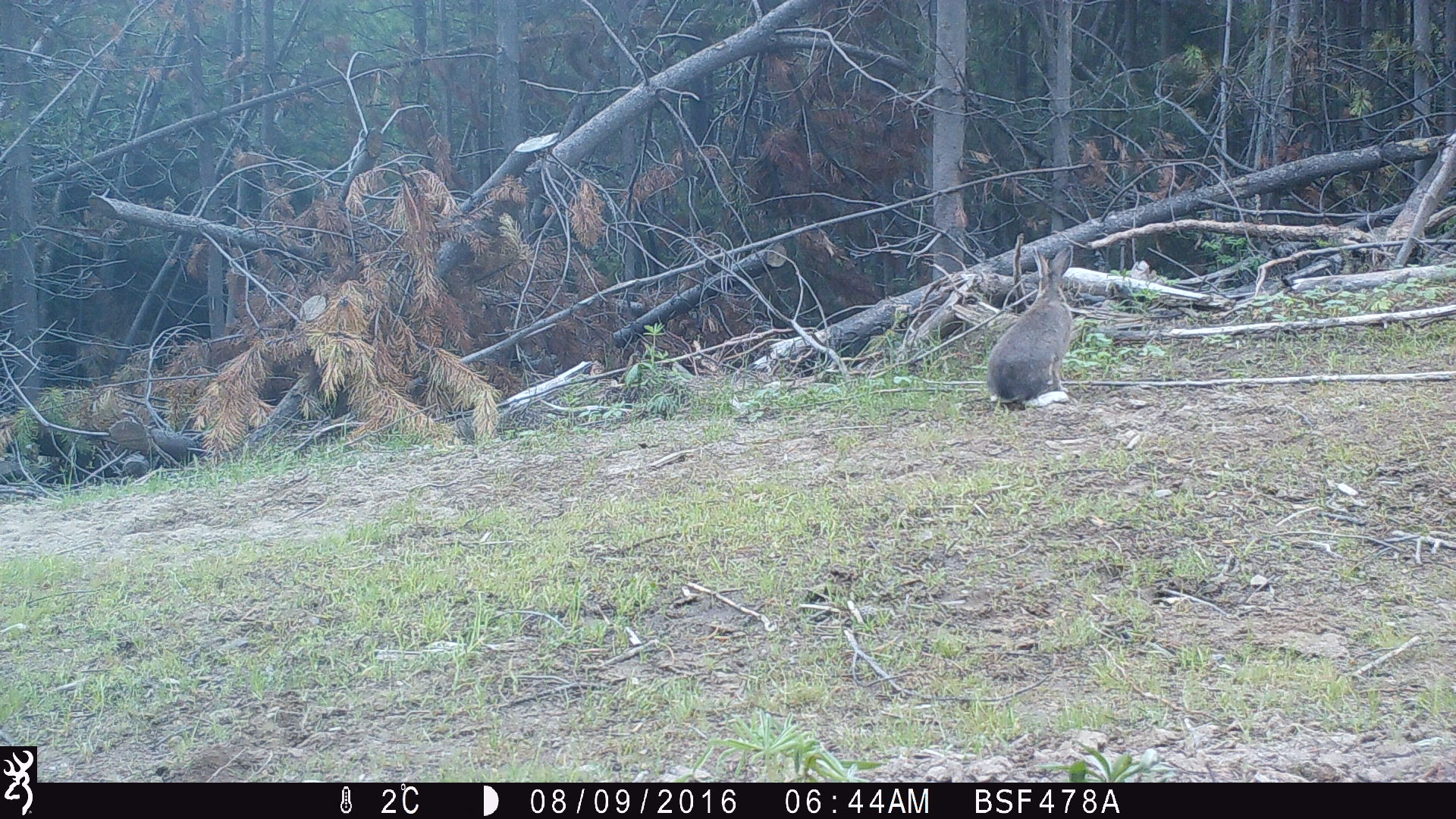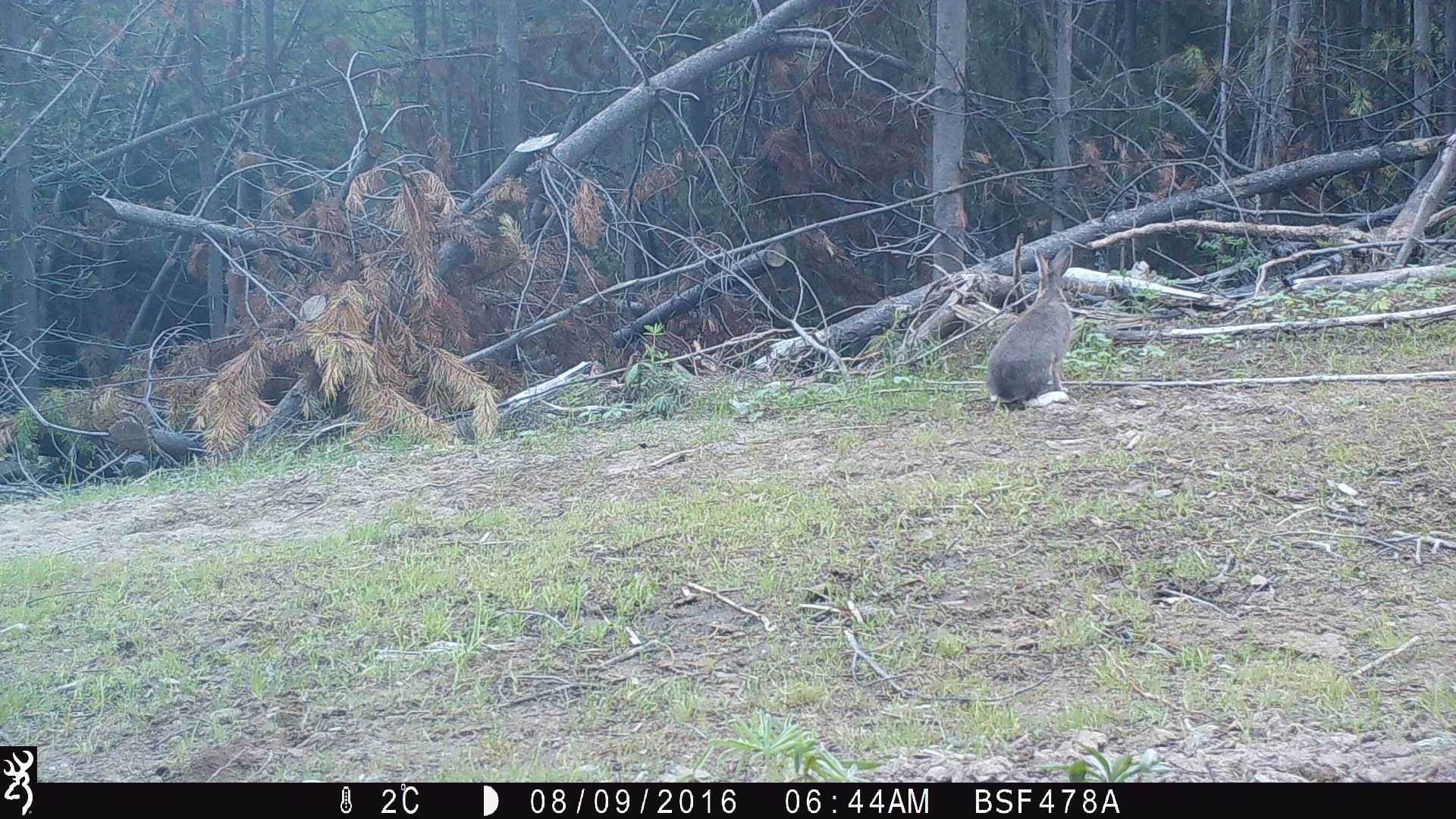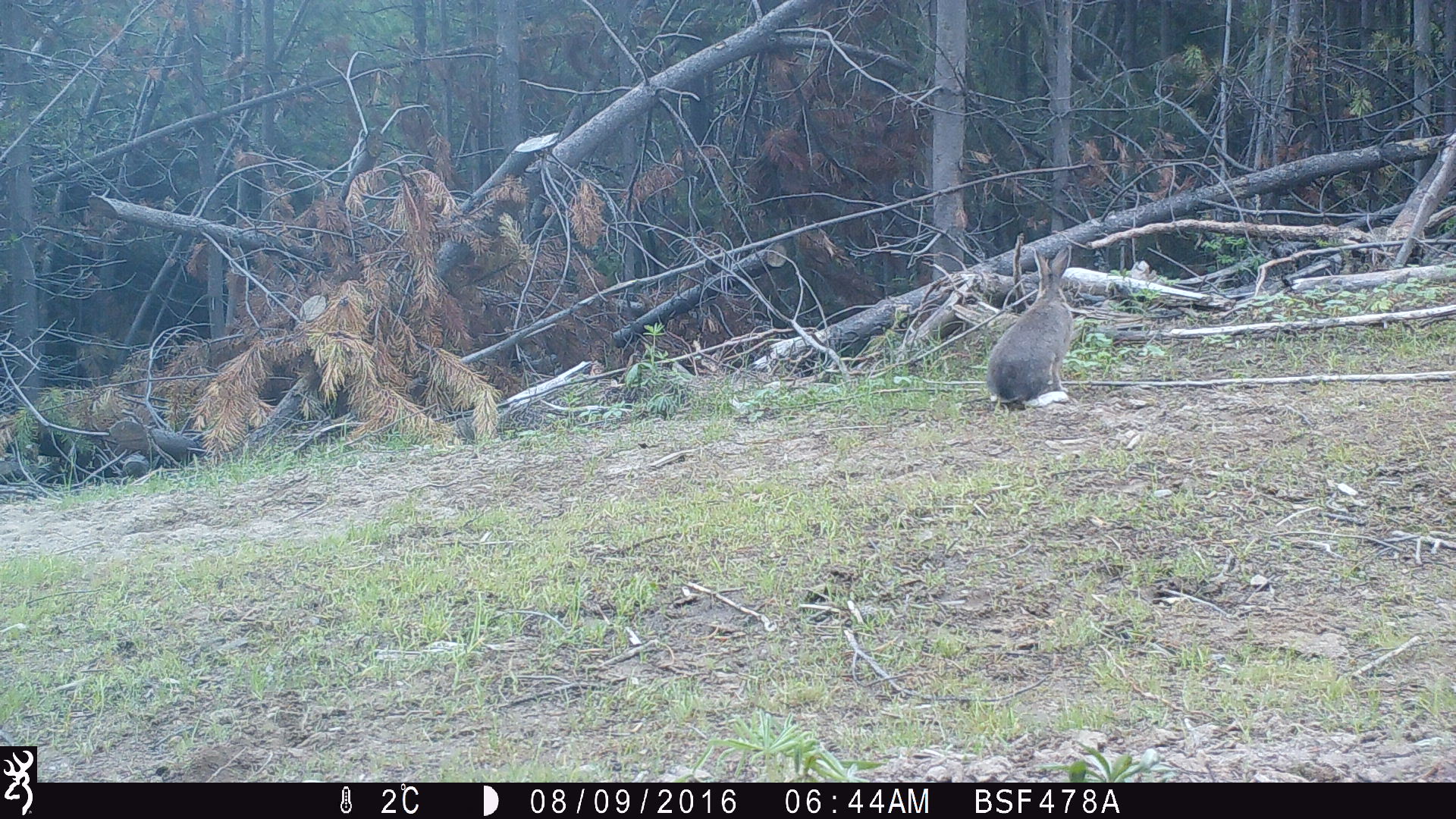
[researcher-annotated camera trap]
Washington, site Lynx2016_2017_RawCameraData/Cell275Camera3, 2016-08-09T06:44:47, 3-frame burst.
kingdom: Animalia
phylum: Chordata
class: Mammalia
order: Lagomorpha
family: Leporidae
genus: Lepus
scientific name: Lepus americanus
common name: snowshoe hare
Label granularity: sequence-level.